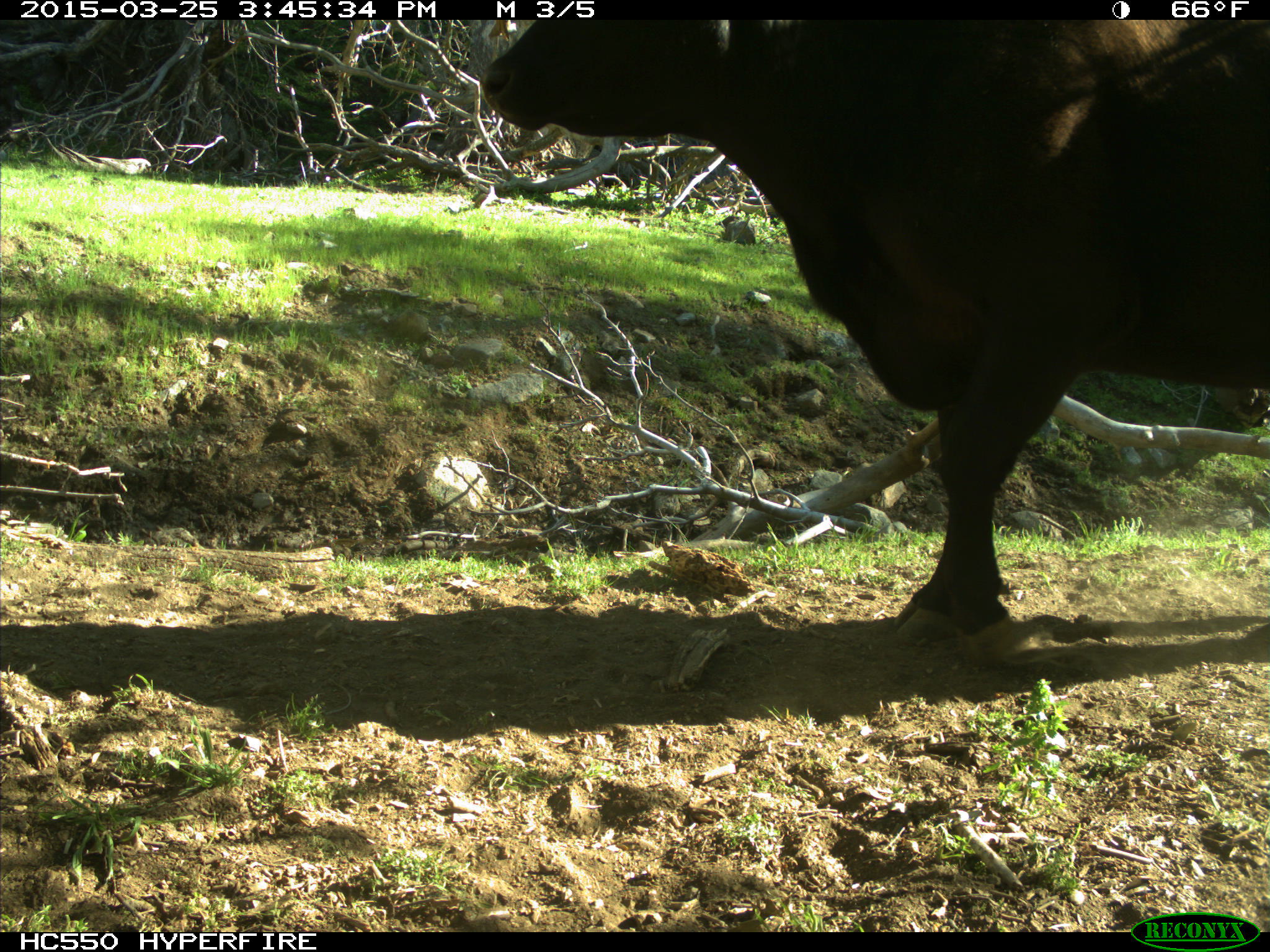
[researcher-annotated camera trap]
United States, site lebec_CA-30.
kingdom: Animalia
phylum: Chordata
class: Mammalia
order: Artiodactyla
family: Bovidae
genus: Bos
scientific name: Bos taurus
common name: domestic cow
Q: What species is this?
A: Bos taurus (domestic cow).